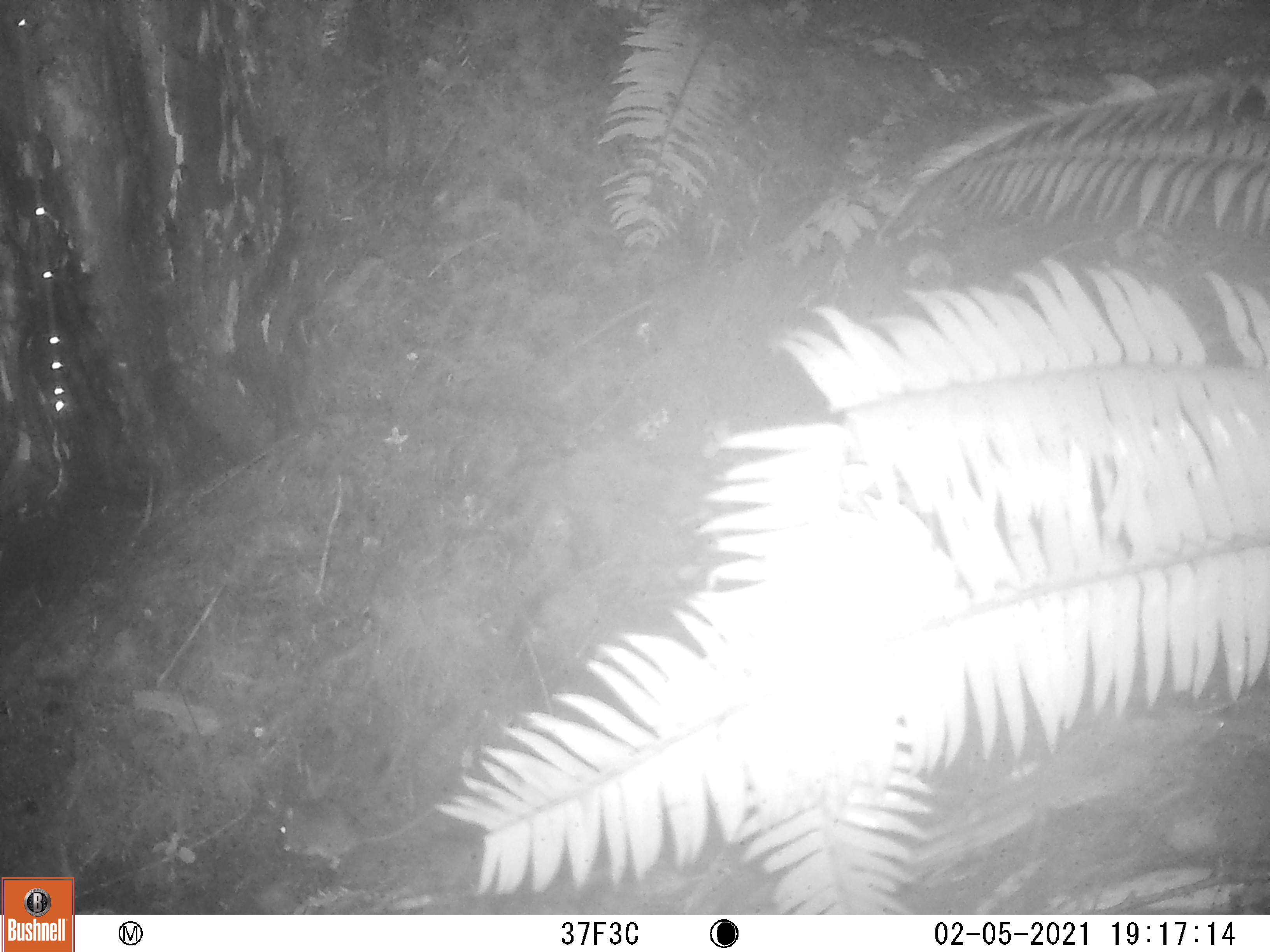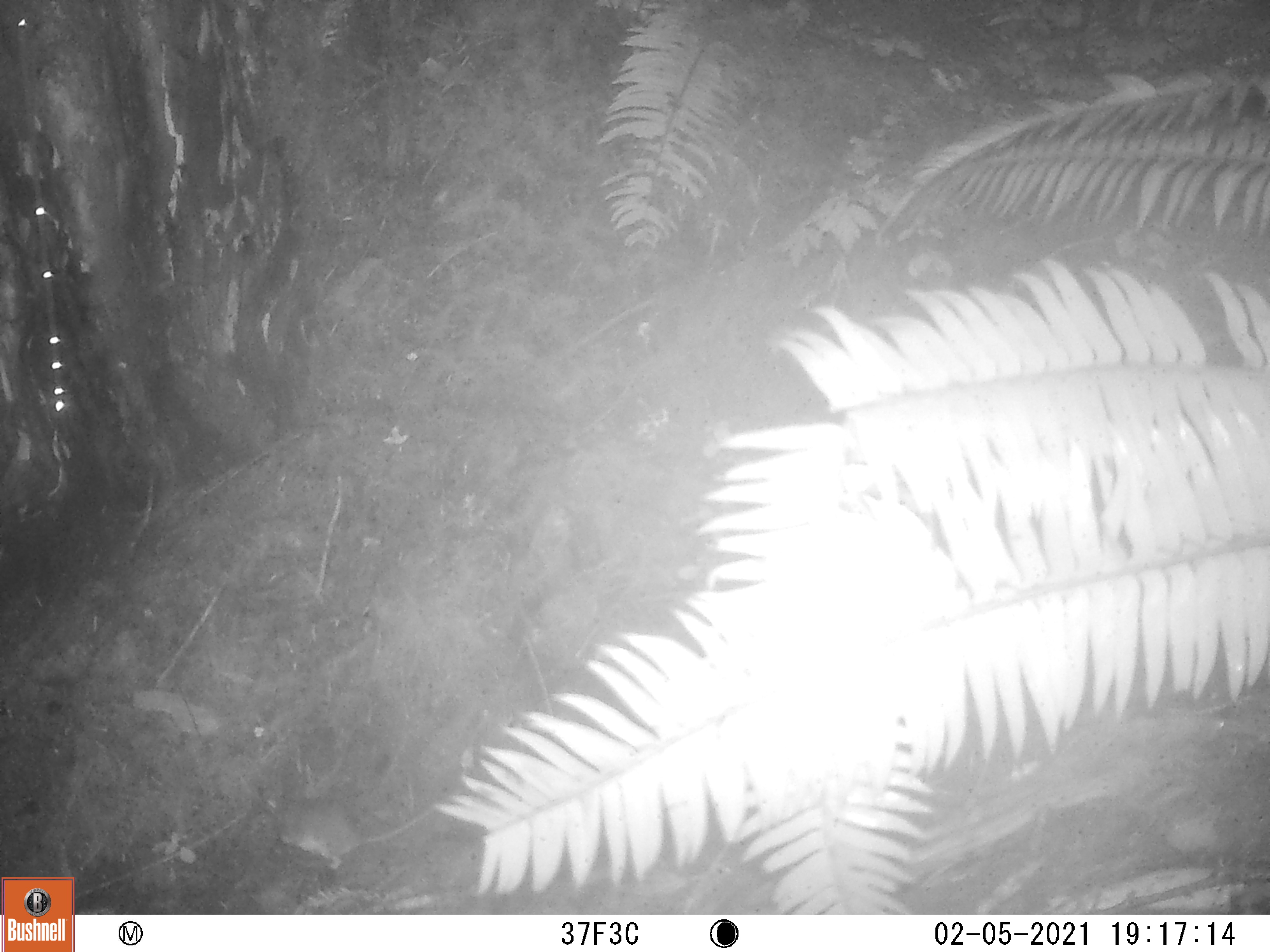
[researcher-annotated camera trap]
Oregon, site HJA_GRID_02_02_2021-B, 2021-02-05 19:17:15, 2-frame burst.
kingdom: Animalia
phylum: Chordata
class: Mammalia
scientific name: Mammalia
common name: small mammal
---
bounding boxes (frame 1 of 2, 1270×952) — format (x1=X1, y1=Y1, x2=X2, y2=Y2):
small mammal: (x1=260, y1=779, x2=462, y2=874)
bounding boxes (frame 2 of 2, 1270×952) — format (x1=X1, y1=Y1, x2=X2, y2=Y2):
small mammal: (x1=246, y1=782, x2=444, y2=876)